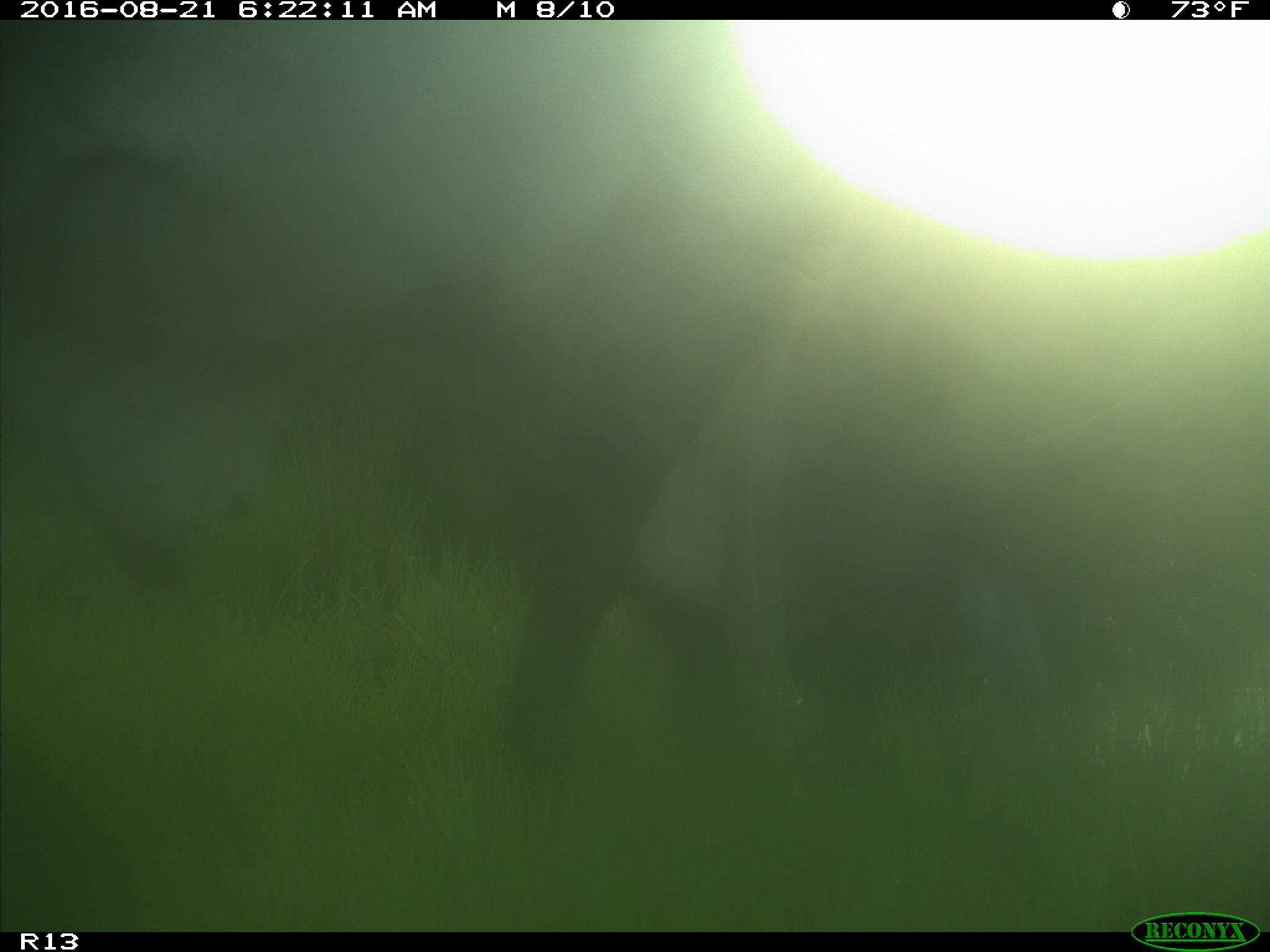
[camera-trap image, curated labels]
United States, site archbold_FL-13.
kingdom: Animalia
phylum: Chordata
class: Mammalia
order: Artiodactyla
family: Bovidae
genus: Bos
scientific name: Bos taurus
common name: domestic cow